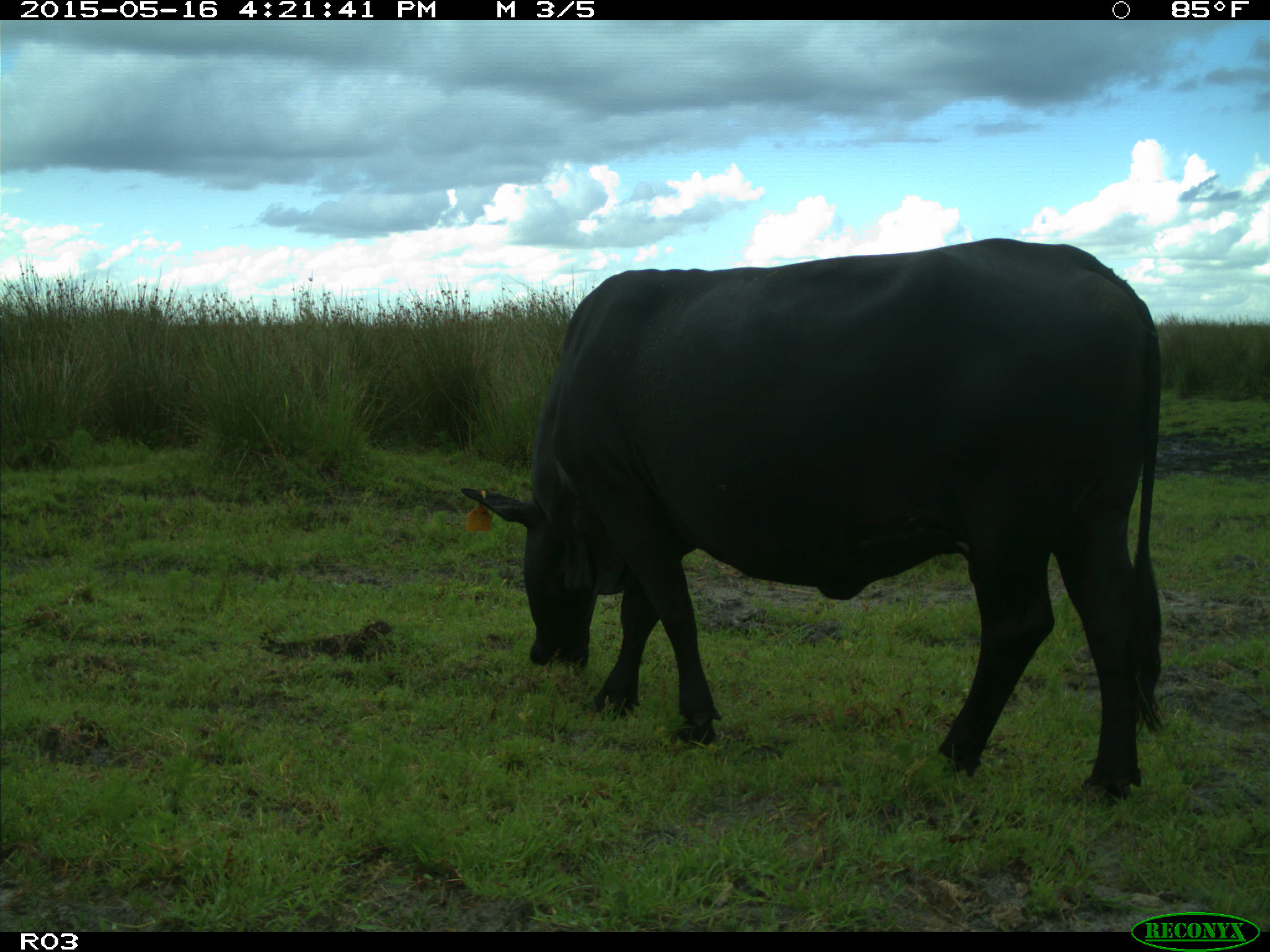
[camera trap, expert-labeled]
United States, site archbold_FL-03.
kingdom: Animalia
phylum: Chordata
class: Mammalia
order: Artiodactyla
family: Bovidae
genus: Bos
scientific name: Bos taurus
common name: domestic cow